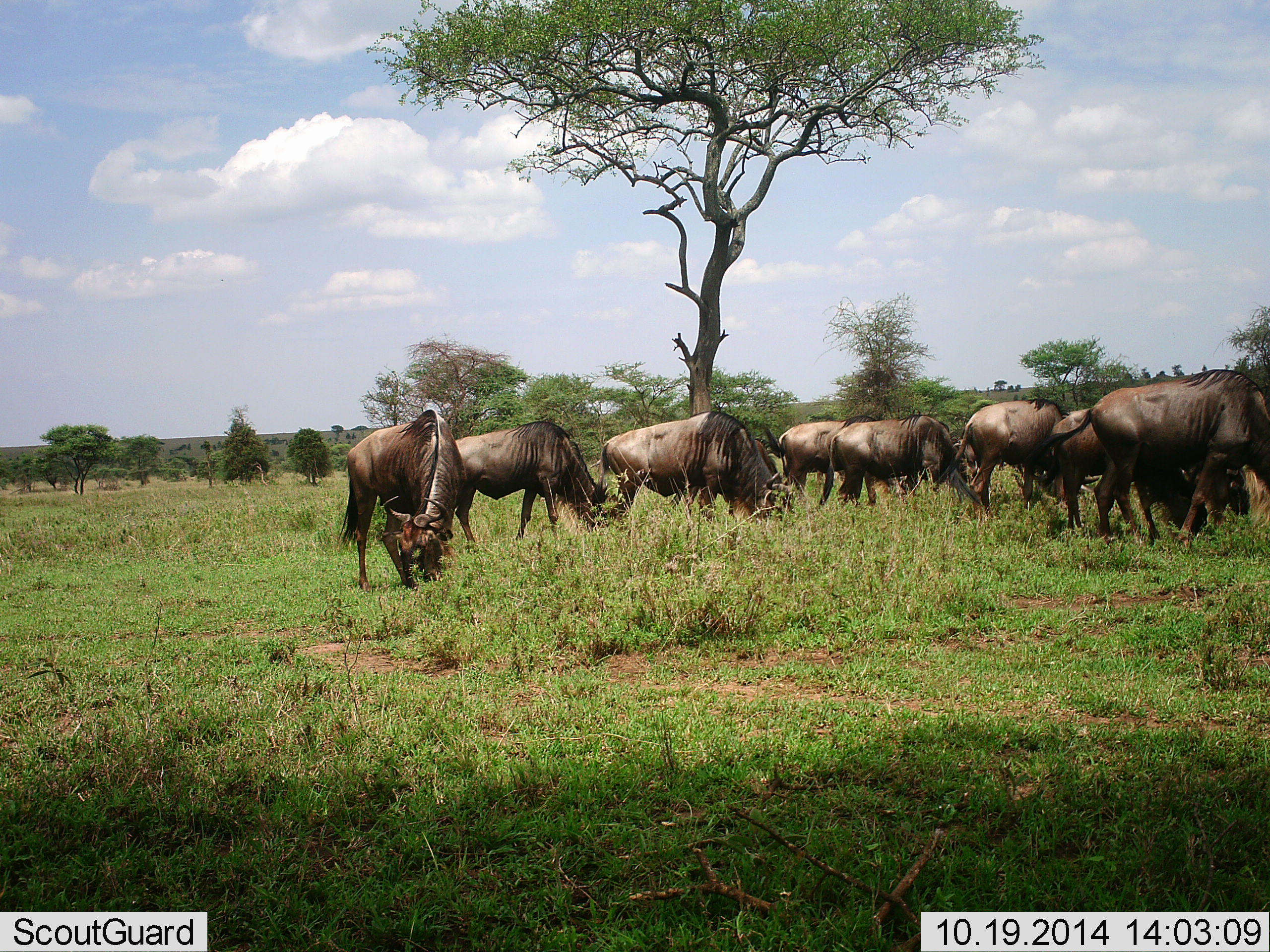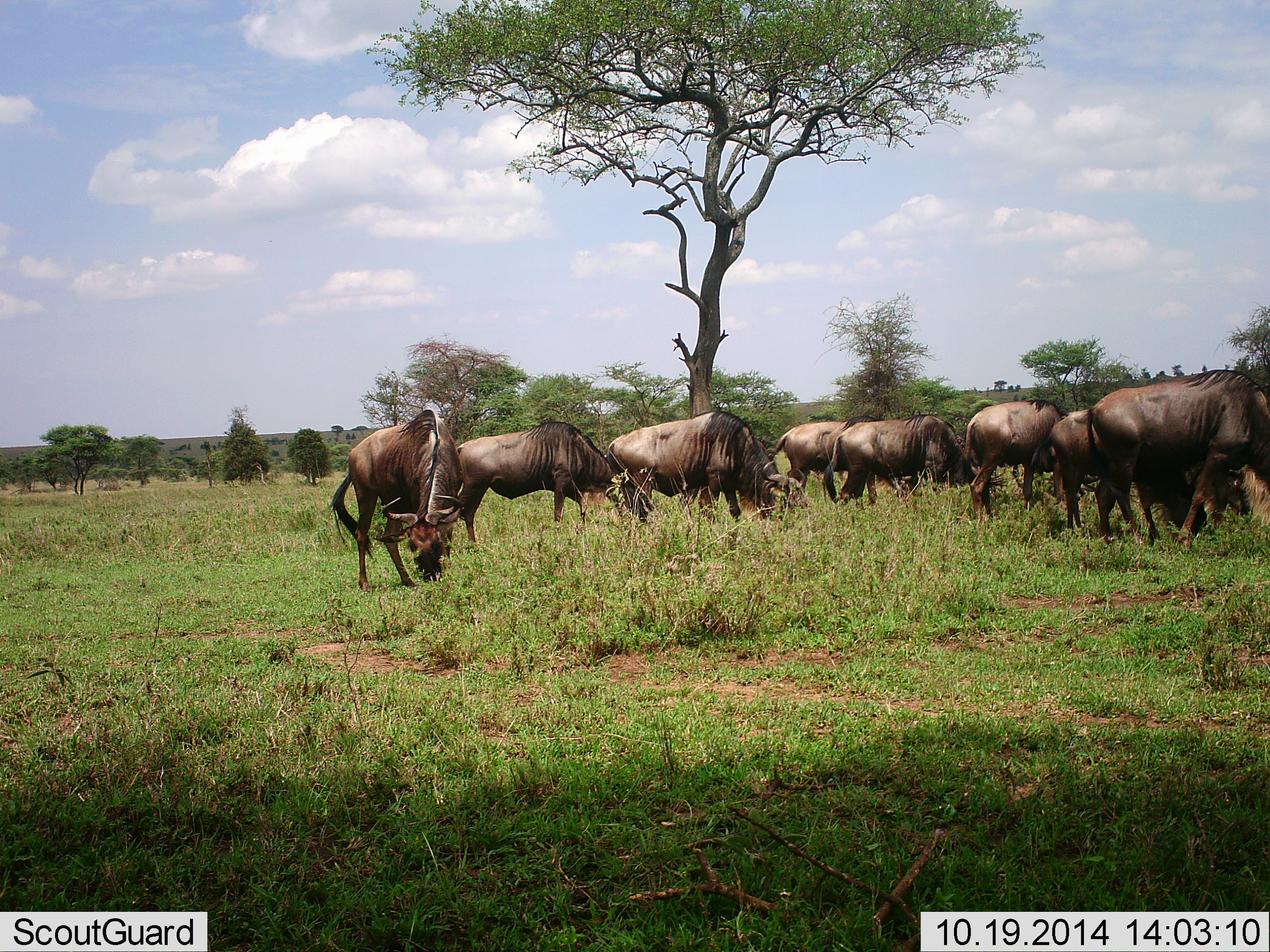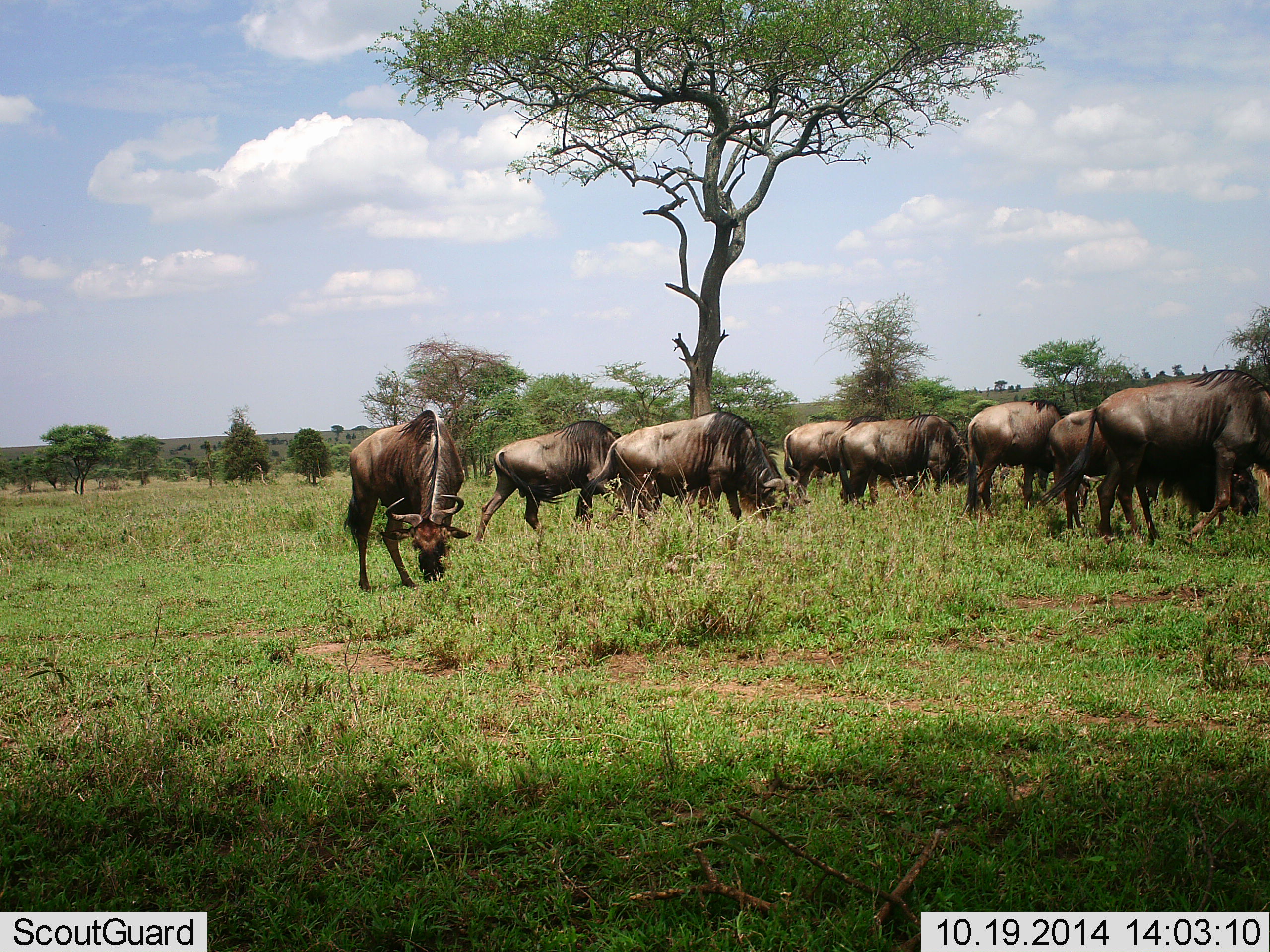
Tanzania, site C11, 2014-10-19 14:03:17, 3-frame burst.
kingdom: Animalia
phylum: Chordata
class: Mammalia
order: Artiodactyla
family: Bovidae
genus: Connochaetes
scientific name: Connochaetes taurinus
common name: blue wildebeest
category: wildebeest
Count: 9.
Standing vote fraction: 40%.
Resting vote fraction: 0%.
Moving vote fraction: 30%.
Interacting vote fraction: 0%.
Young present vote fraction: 0%.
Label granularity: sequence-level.